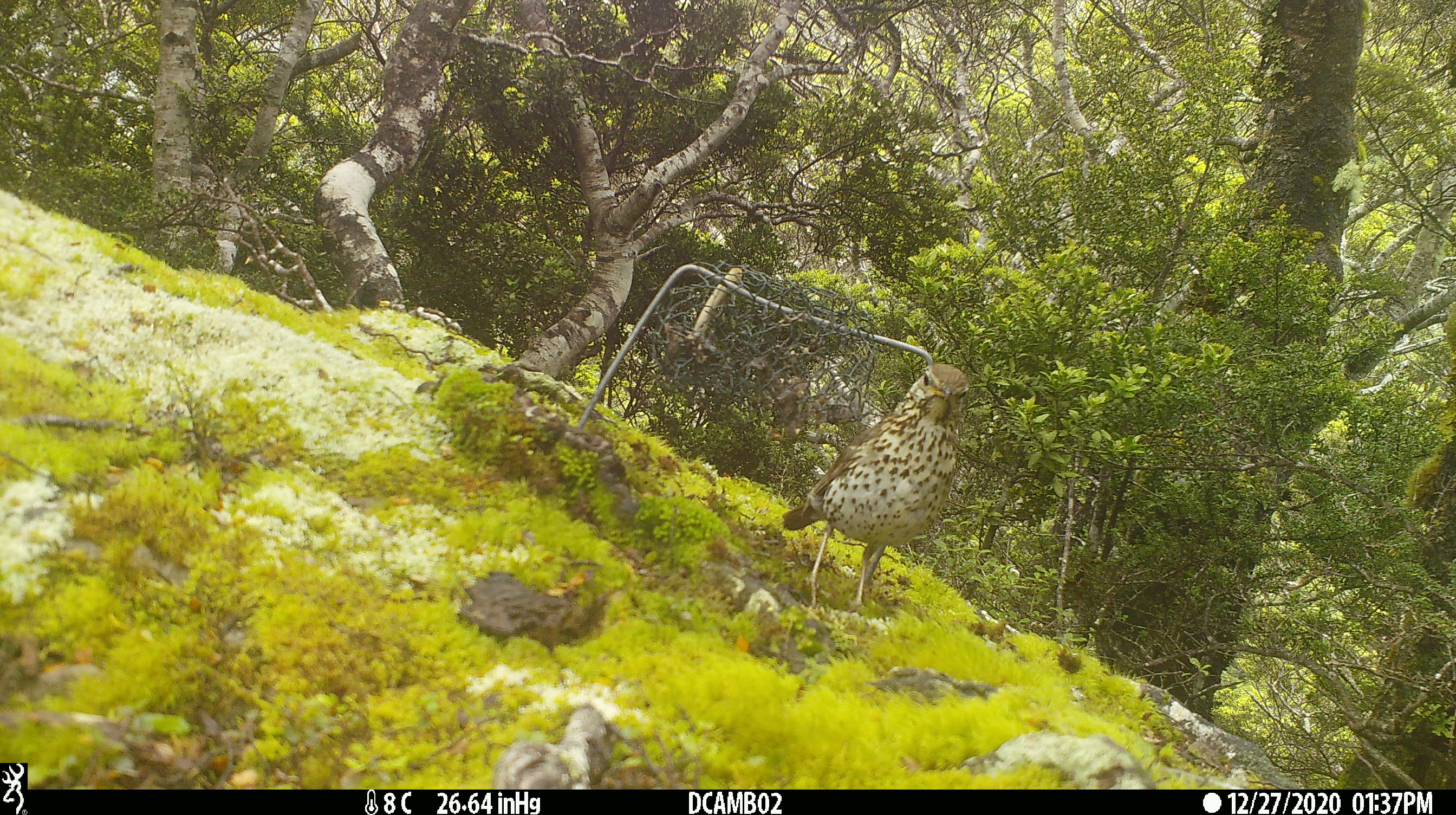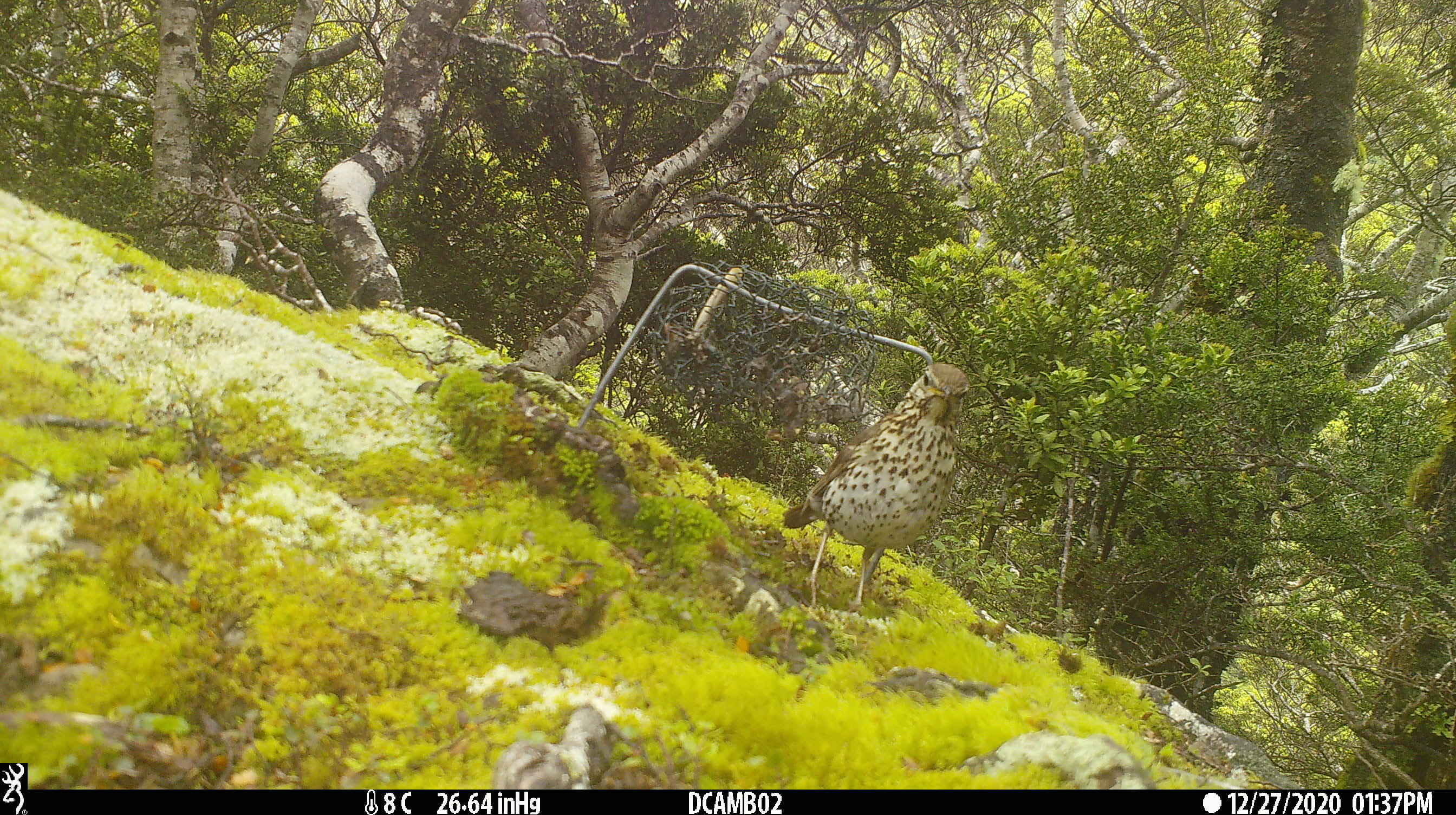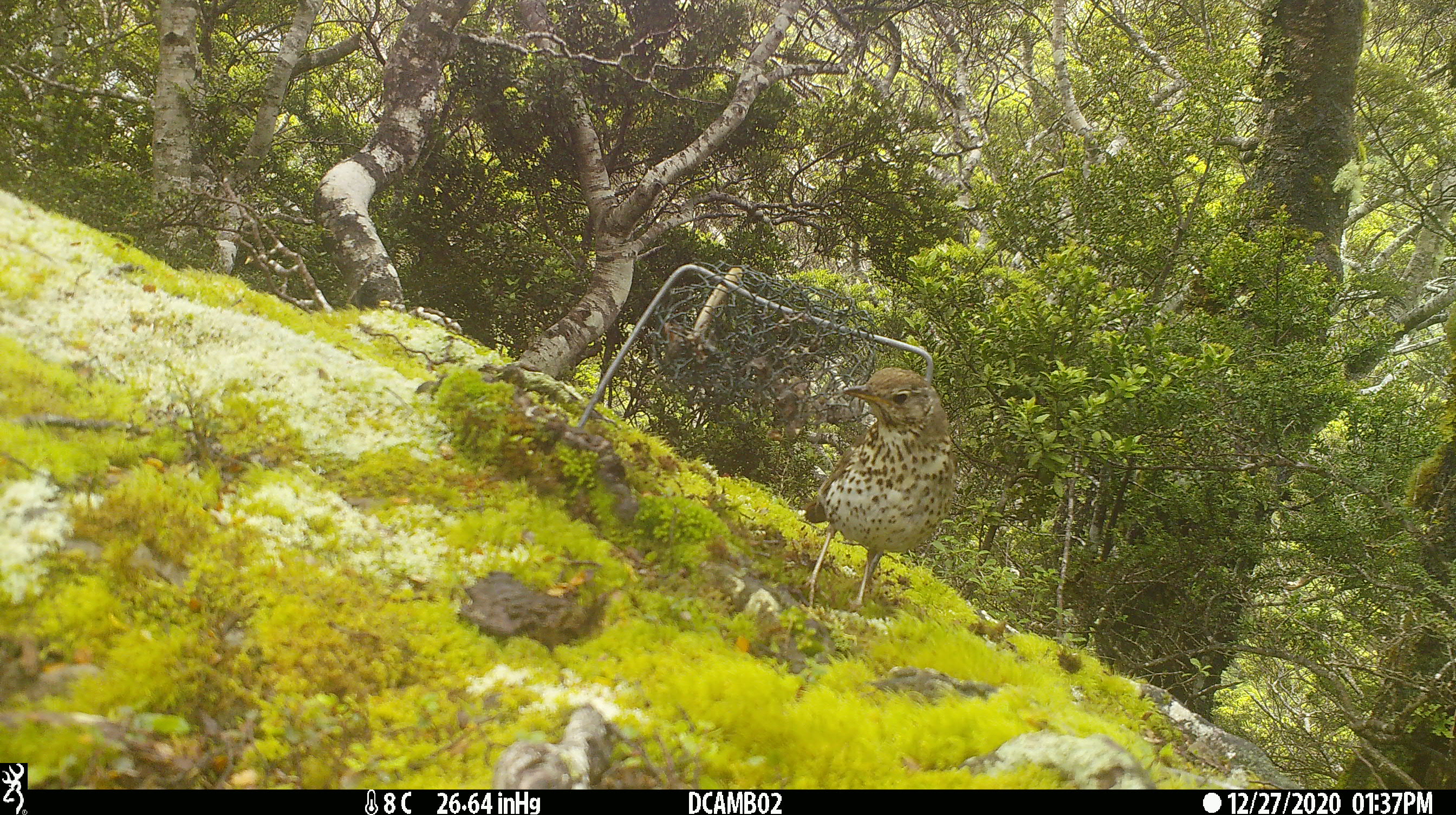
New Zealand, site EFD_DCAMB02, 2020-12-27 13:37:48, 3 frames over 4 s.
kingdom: Animalia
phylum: Chordata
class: Aves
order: Passeriformes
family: Turdidae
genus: Turdus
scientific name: Turdus philomelos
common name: song thrush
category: thrush